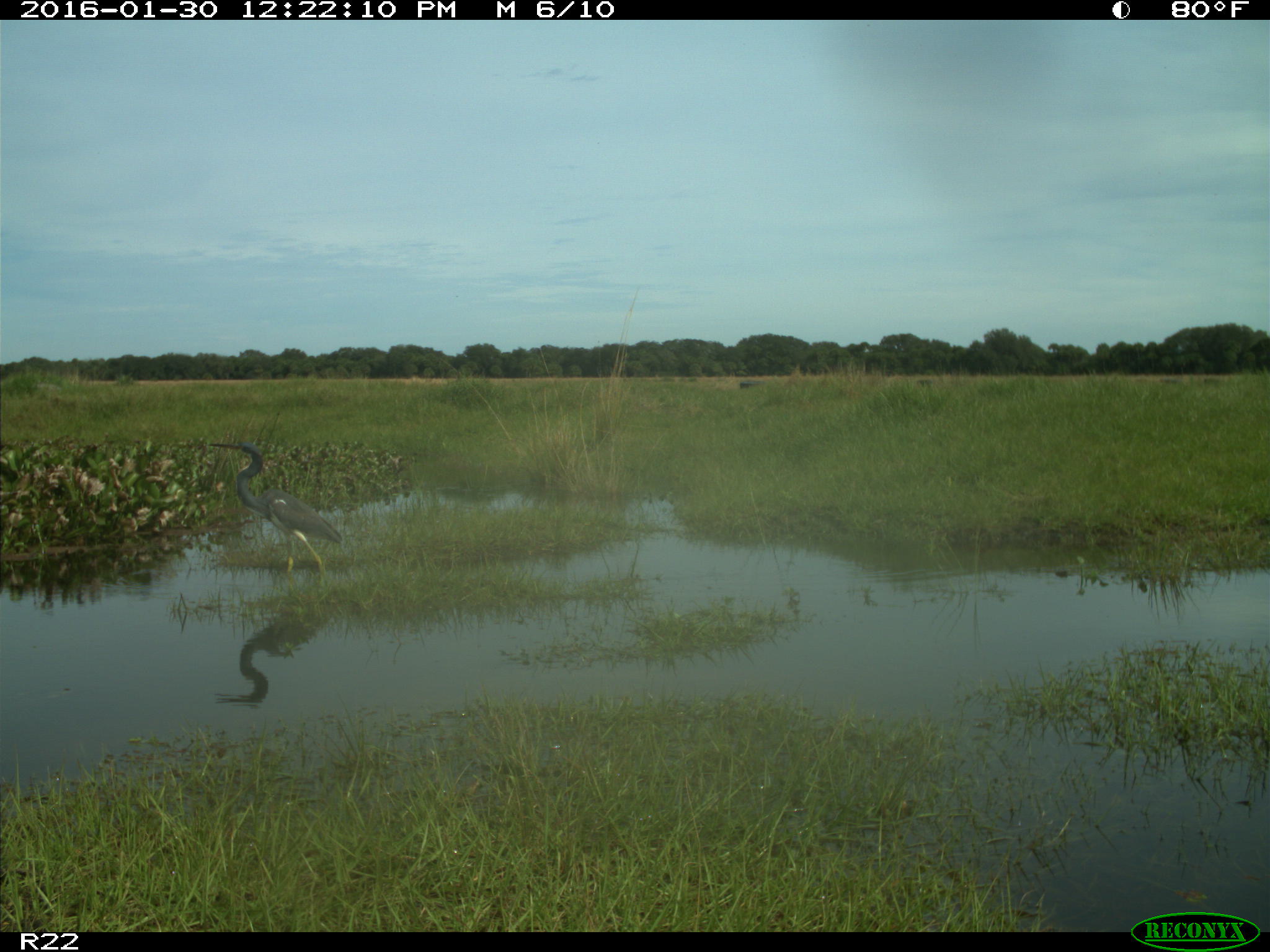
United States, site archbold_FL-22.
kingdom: Animalia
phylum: Chordata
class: Aves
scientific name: Aves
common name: birds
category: unidentified bird